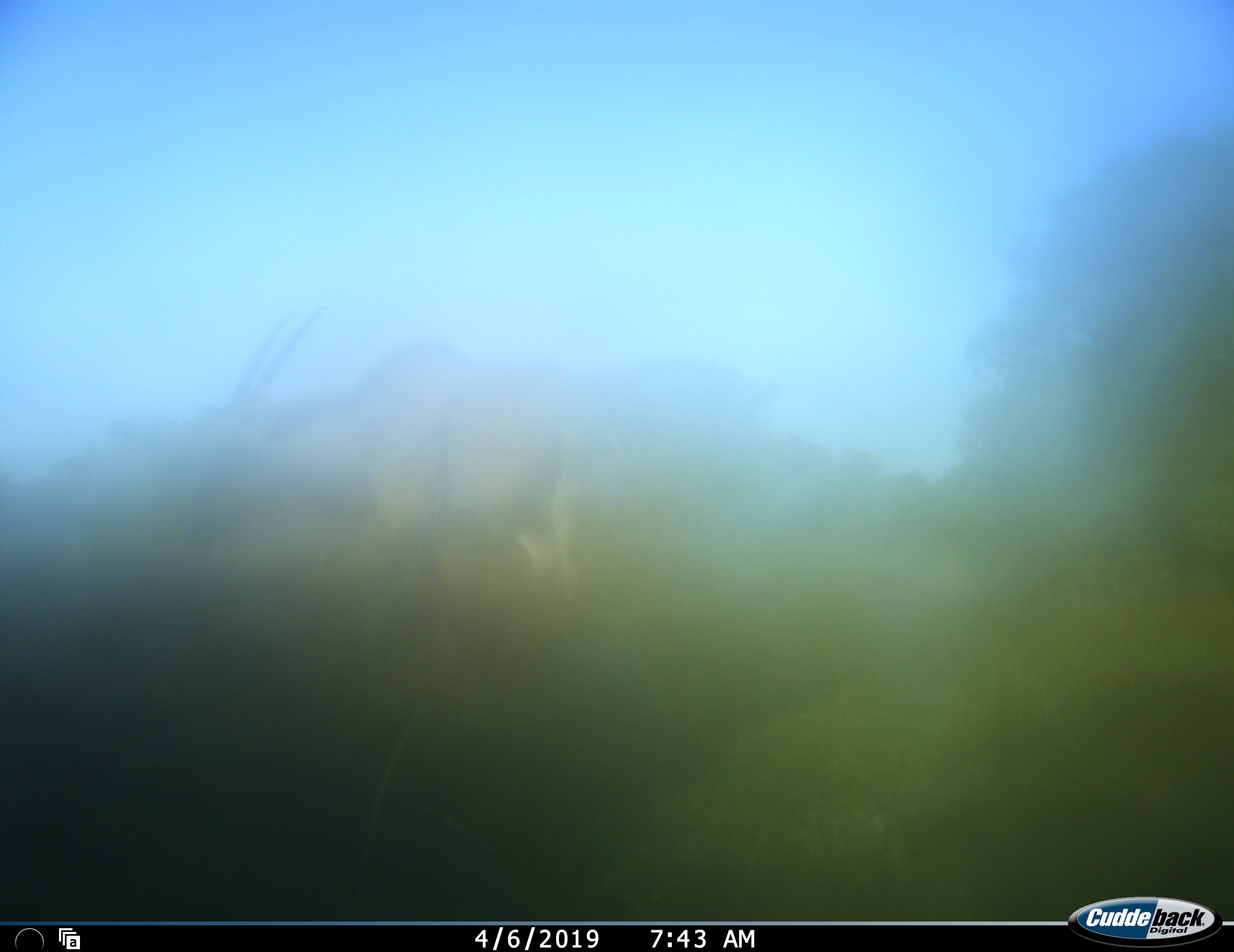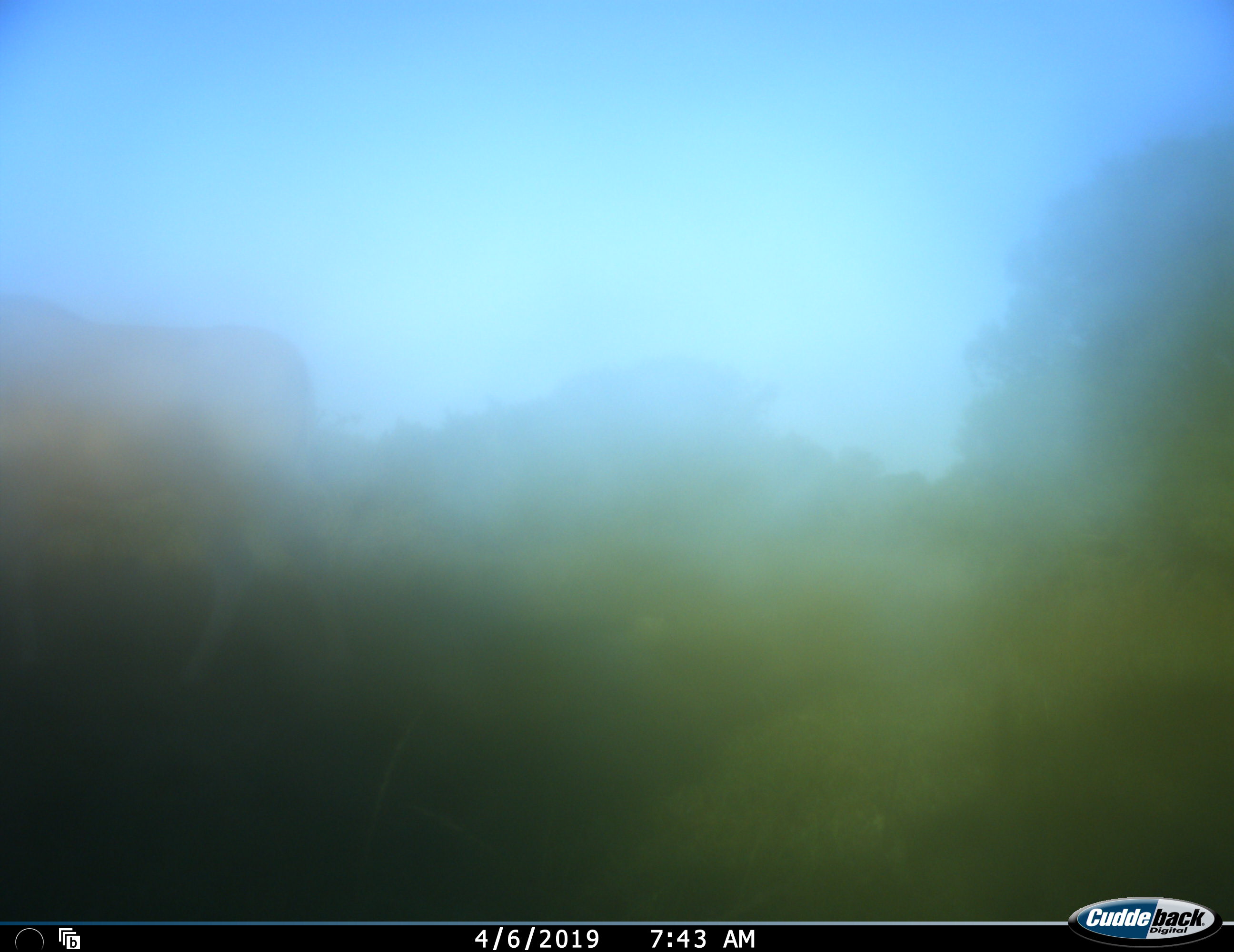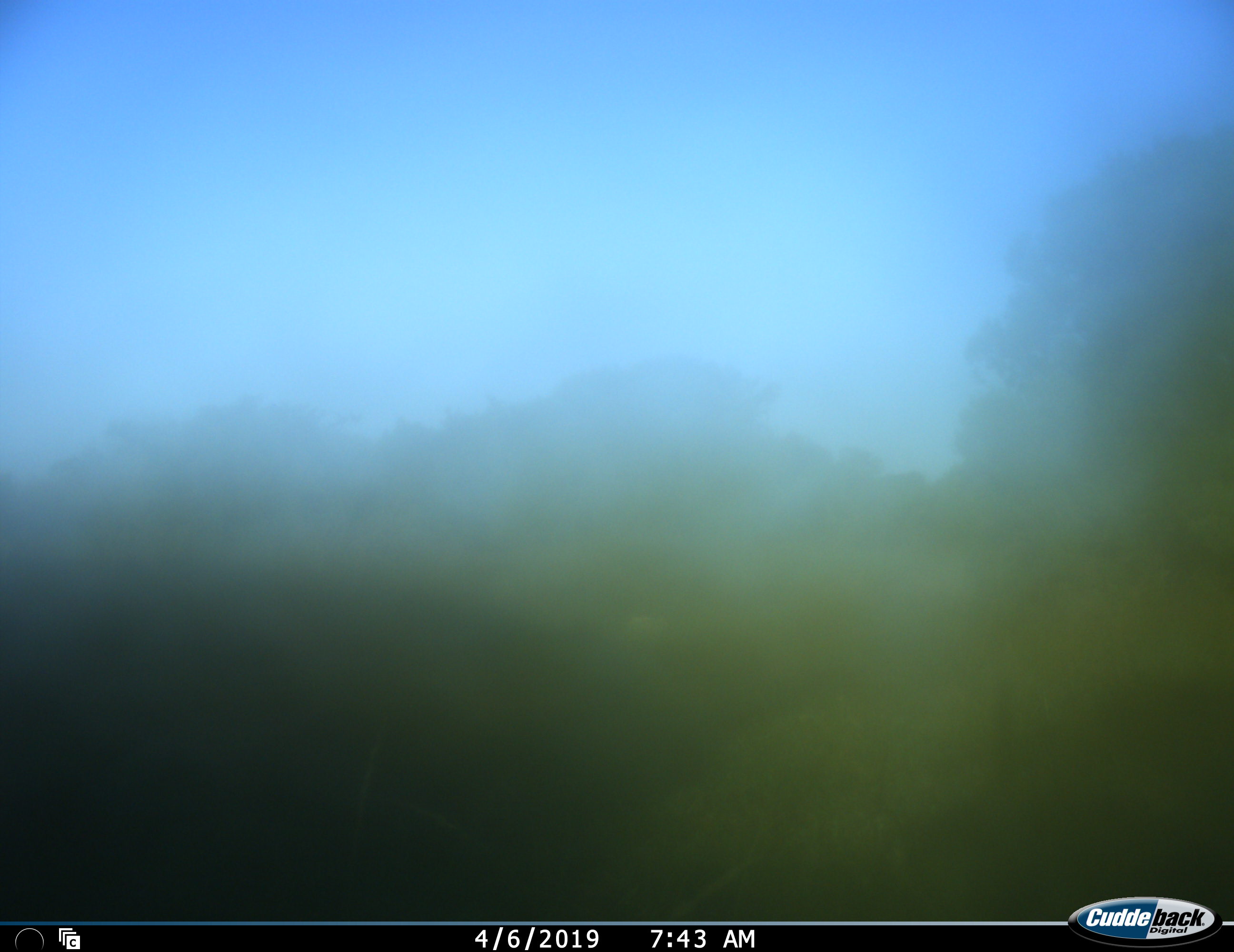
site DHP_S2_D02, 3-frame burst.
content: unidentified animal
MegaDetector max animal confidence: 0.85